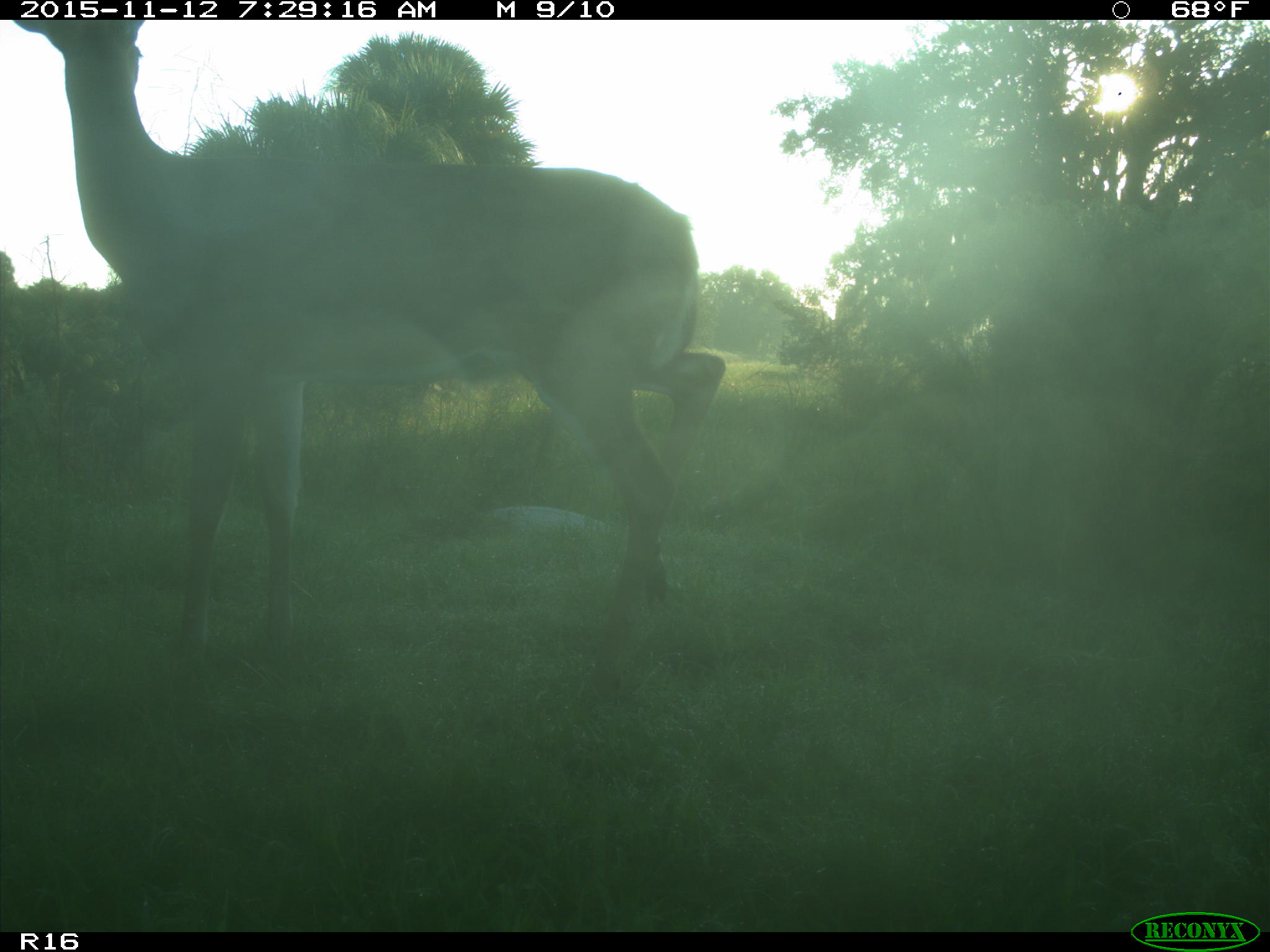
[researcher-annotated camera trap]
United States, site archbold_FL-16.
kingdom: Animalia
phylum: Chordata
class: Mammalia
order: Artiodactyla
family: Cervidae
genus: Odocoileus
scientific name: Odocoileus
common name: deer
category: unidentified deer